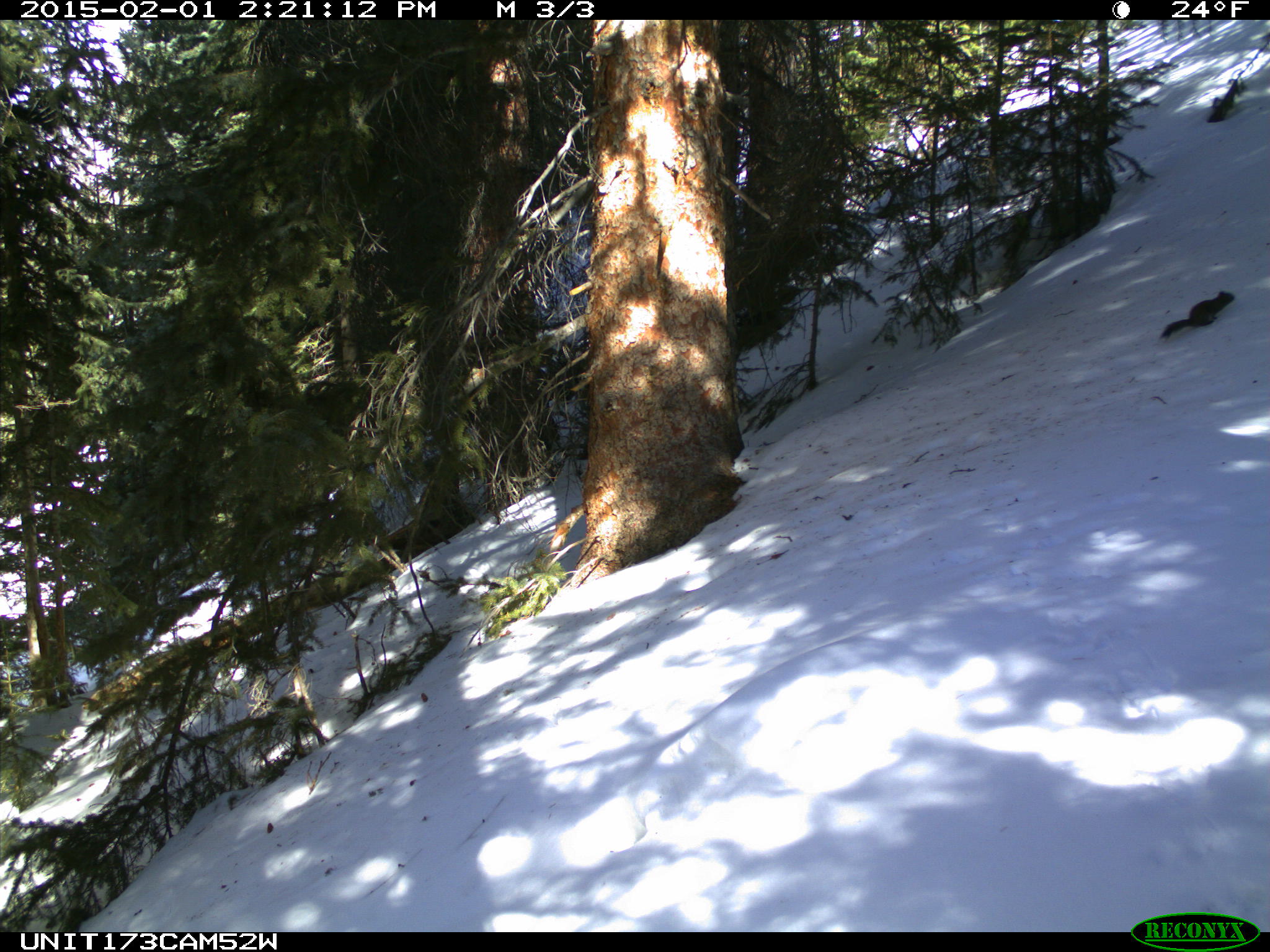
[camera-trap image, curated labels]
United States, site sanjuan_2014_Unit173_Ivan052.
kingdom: Animalia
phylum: Chordata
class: Mammalia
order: Rodentia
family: Sciuridae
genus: Tamiasciurus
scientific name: Tamiasciurus hudsonicus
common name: american red squirrel